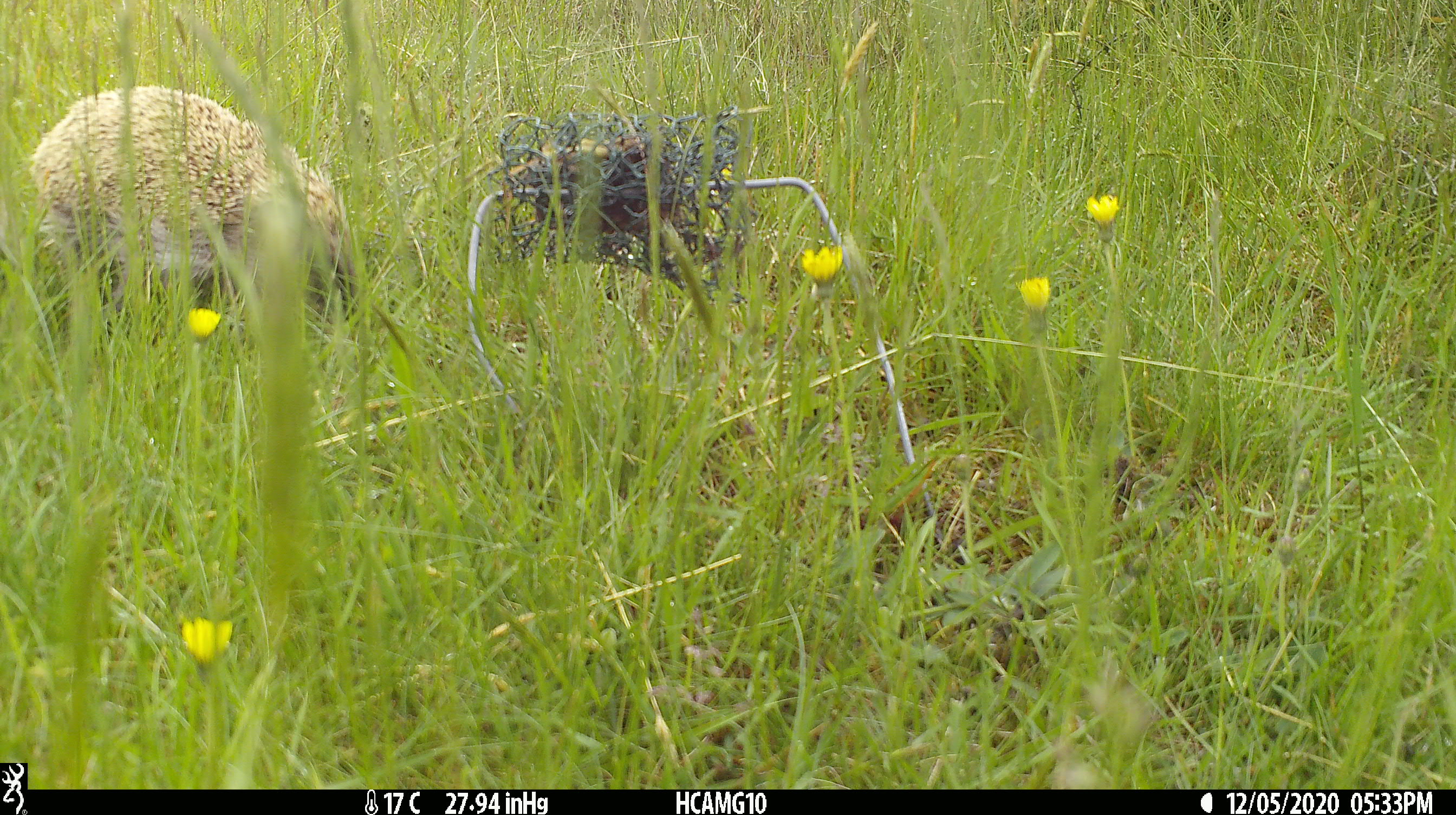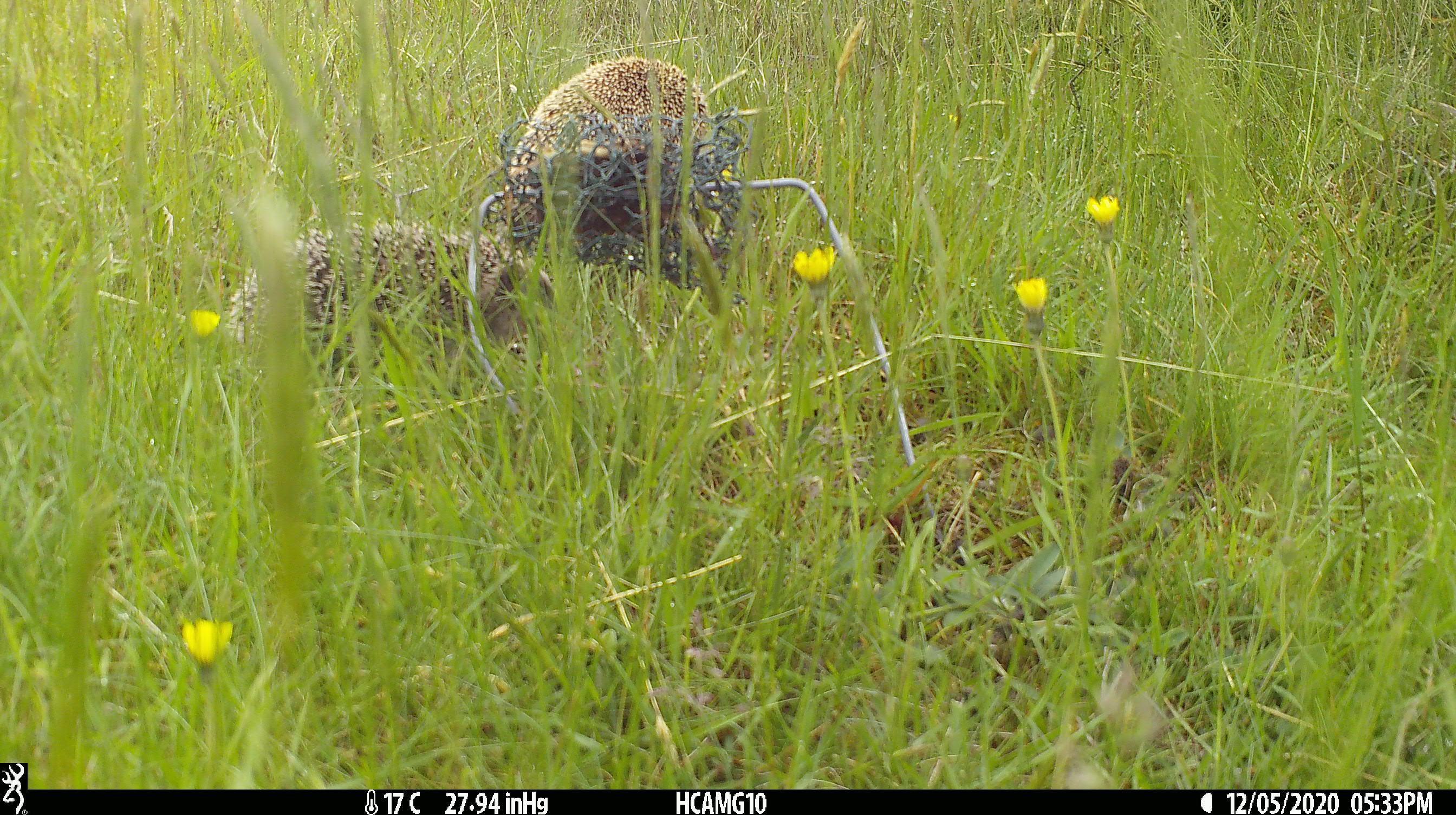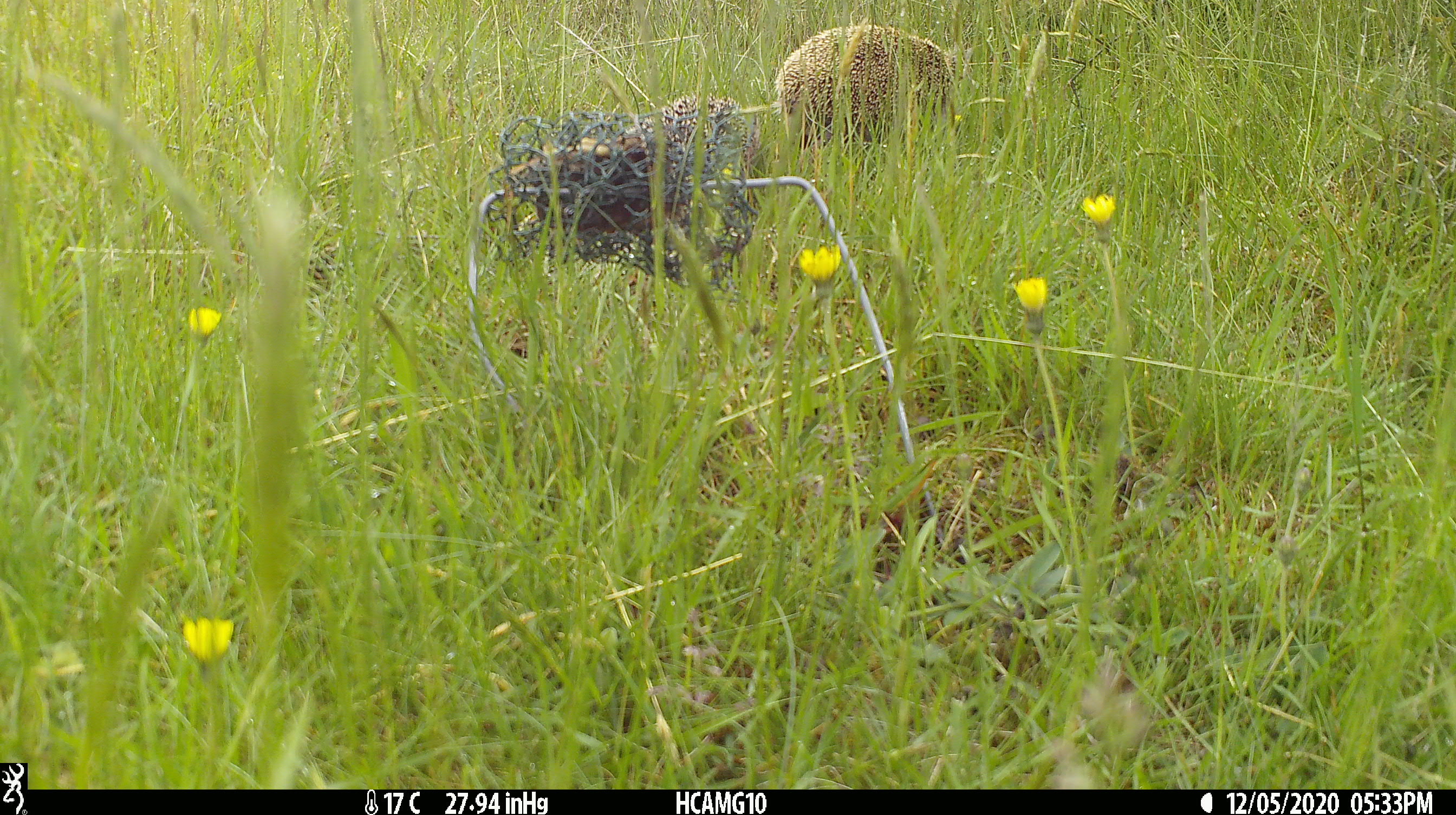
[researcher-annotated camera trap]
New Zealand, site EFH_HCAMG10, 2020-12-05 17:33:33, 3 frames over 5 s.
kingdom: Animalia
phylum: Chordata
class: Mammalia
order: Eulipotyphla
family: Erinaceidae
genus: Erinaceus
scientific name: Erinaceus europaeus europaeus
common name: european hedgehog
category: hedgehog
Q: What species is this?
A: Hedgehog (european hedgehog) (Erinaceus europaeus europaeus).